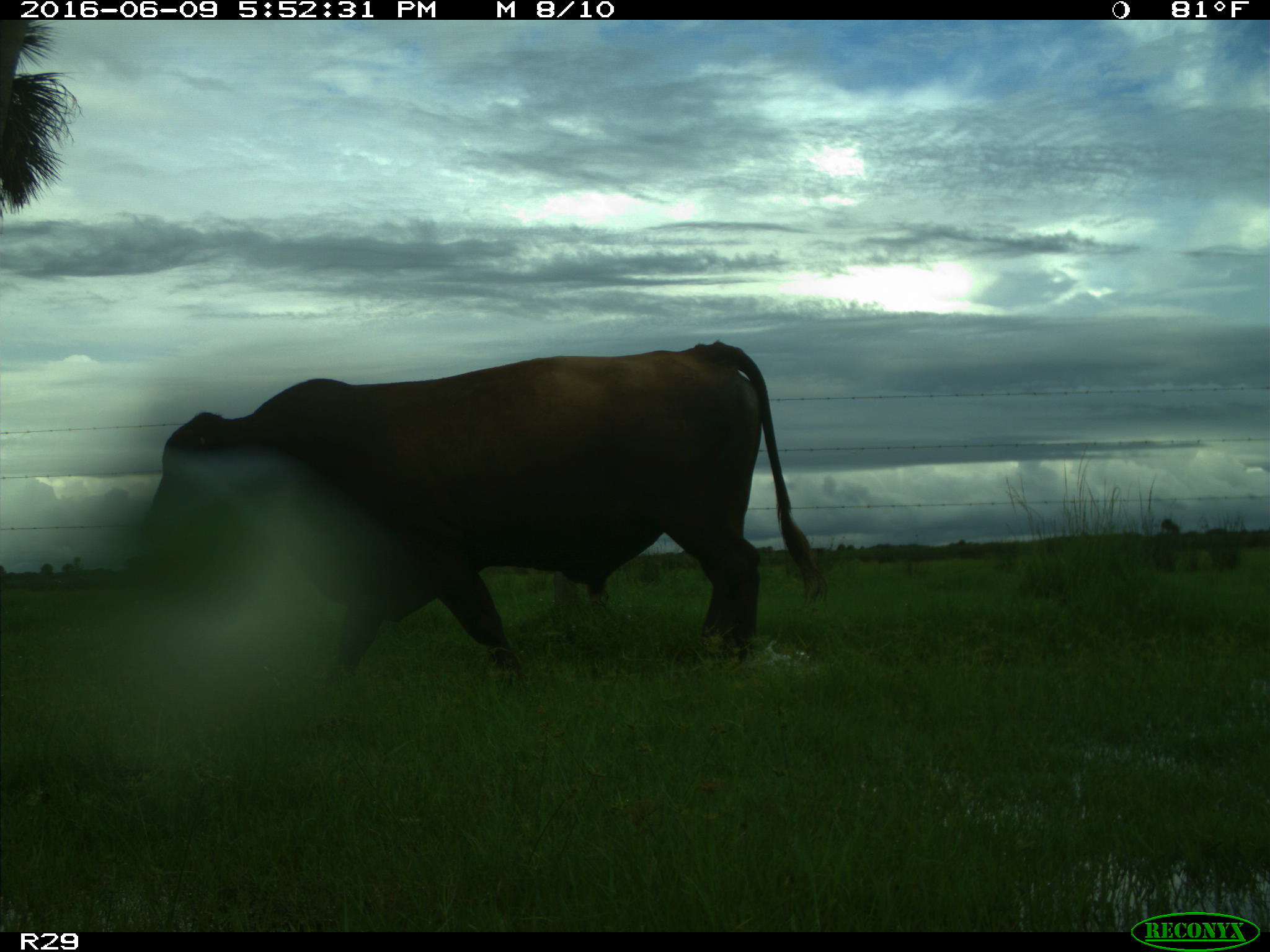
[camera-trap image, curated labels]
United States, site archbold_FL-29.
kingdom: Animalia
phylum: Chordata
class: Mammalia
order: Artiodactyla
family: Bovidae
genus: Bos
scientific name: Bos taurus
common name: domestic cow